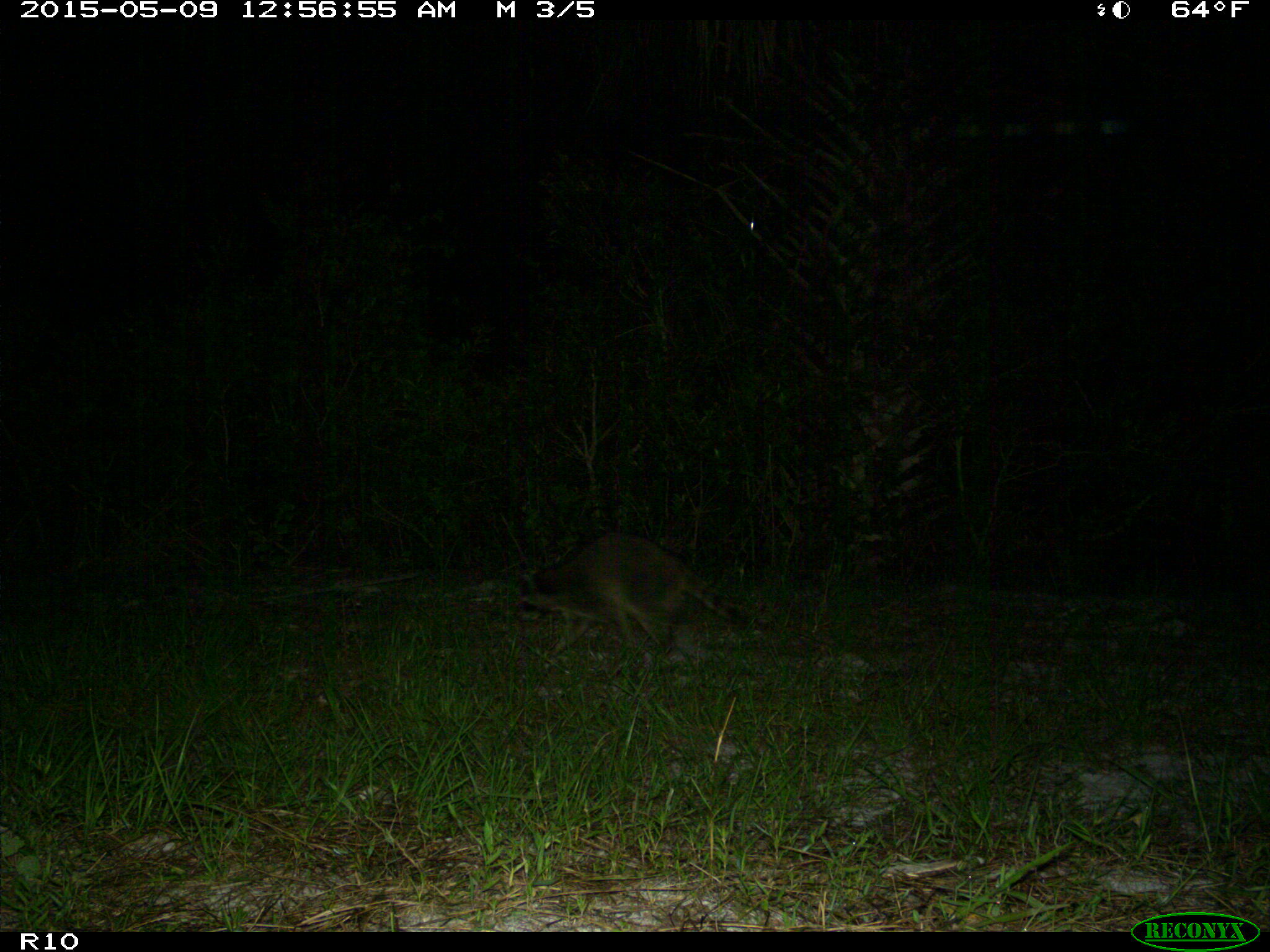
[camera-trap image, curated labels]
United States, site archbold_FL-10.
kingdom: Animalia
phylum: Chordata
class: Mammalia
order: Carnivora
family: Procyonidae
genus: Procyon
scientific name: Procyon lotor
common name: common raccoon